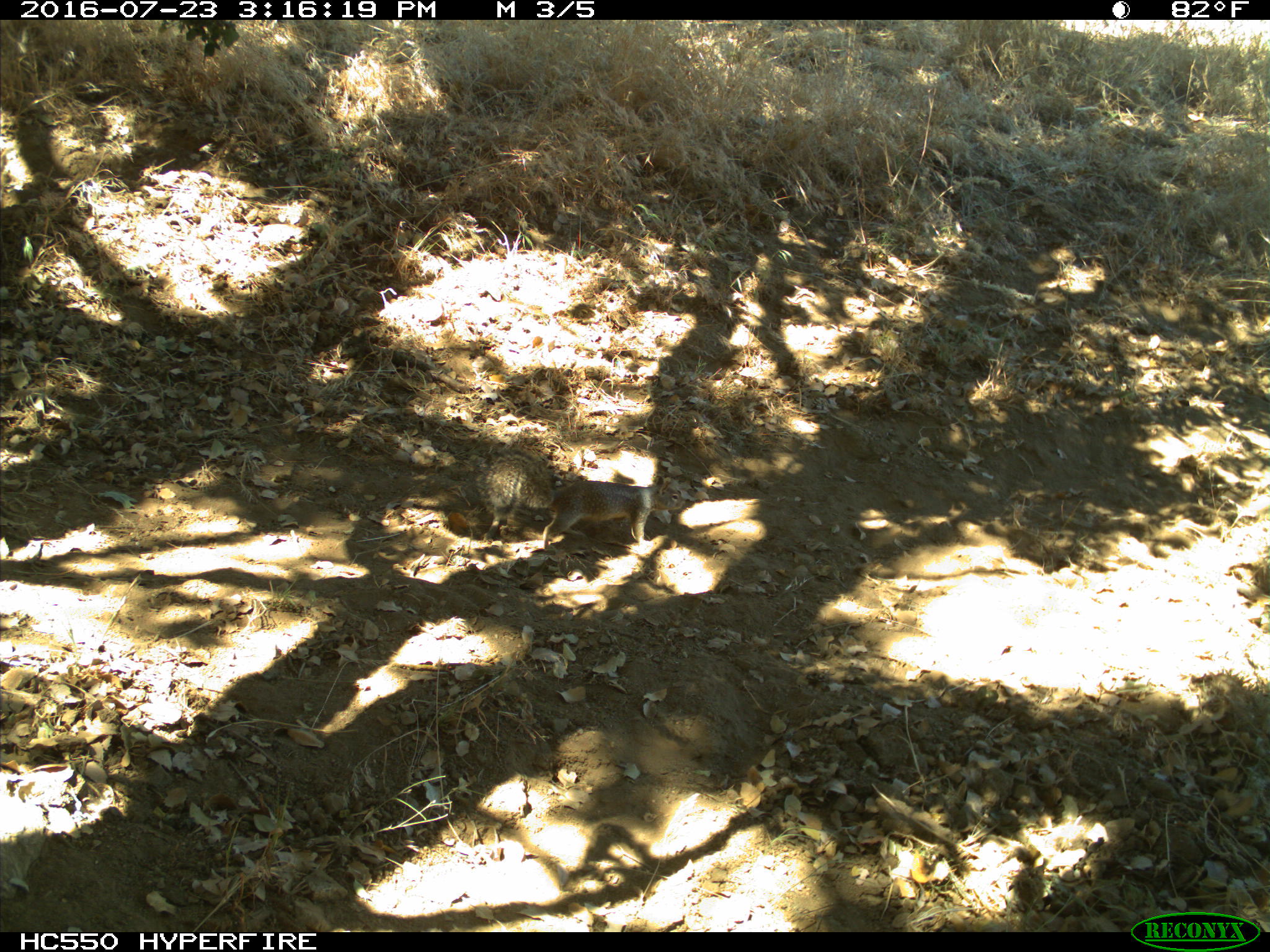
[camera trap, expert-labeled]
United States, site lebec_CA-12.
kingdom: Animalia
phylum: Chordata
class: Mammalia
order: Rodentia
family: Sciuridae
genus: Otospermophilus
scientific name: Otospermophilus beecheyi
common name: california ground squirrel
Otospermophilus beecheyi (california ground squirrel).